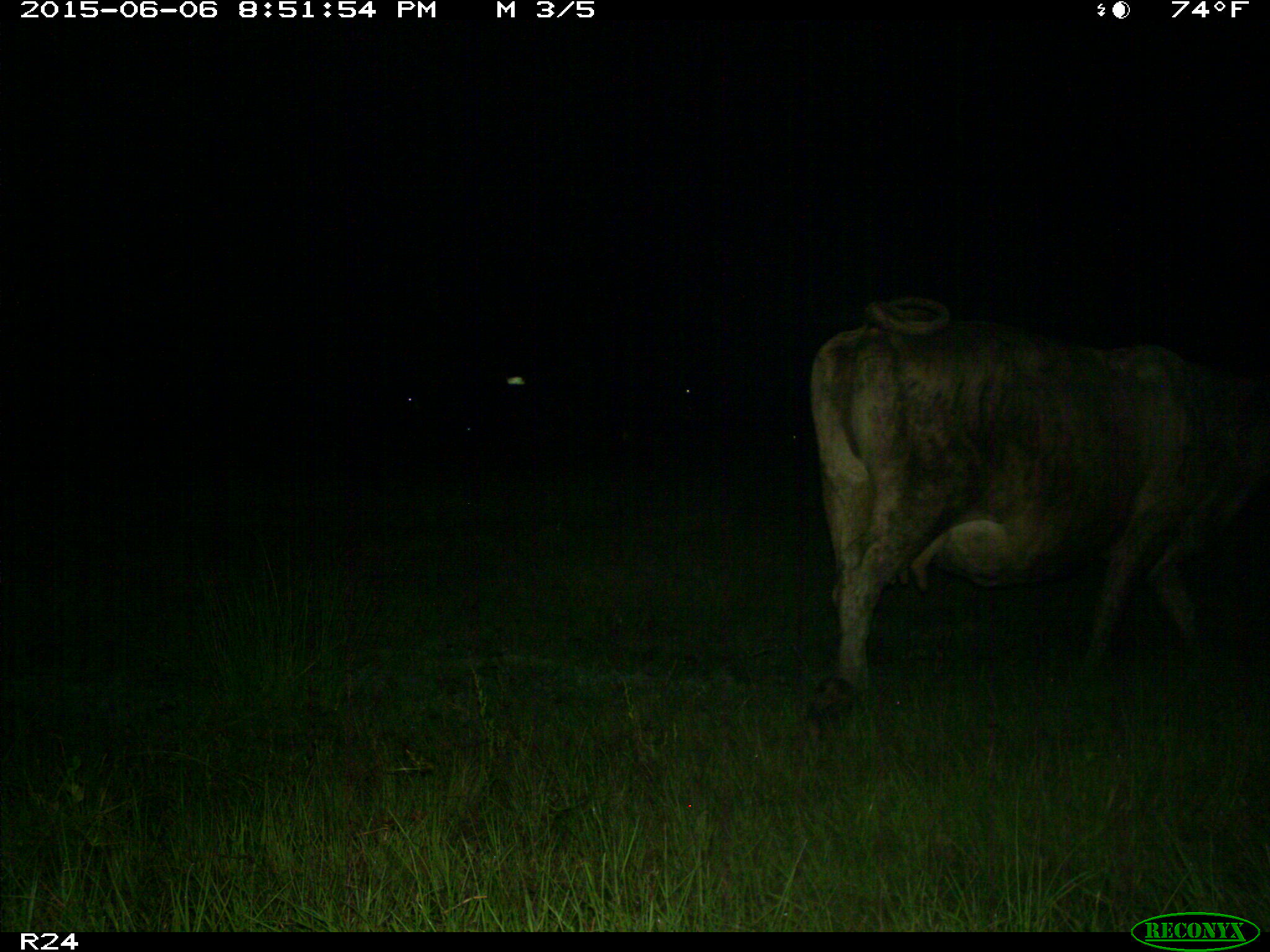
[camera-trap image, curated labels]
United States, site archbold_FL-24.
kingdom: Animalia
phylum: Chordata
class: Mammalia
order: Artiodactyla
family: Bovidae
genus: Bos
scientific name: Bos taurus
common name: domestic cow